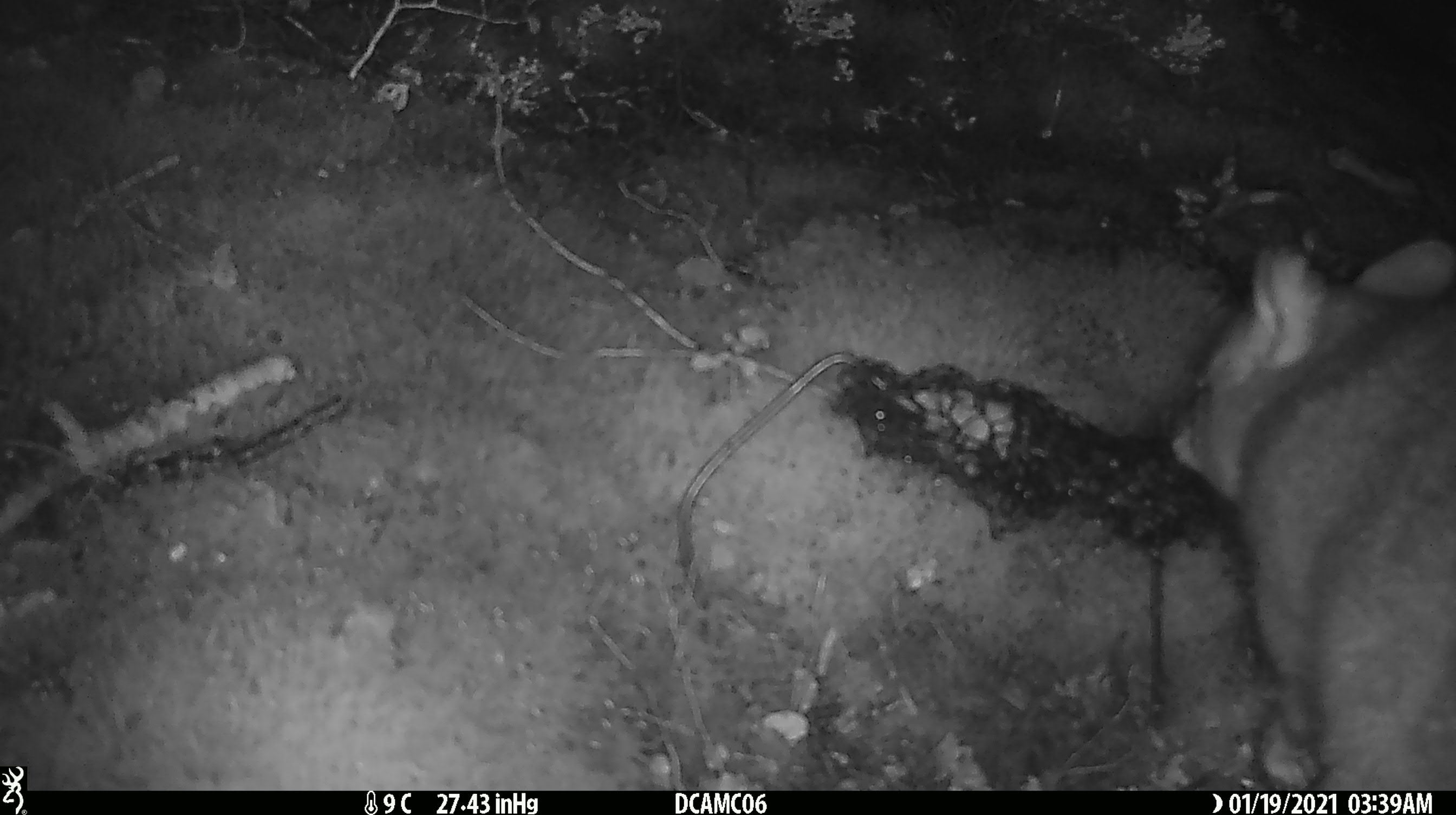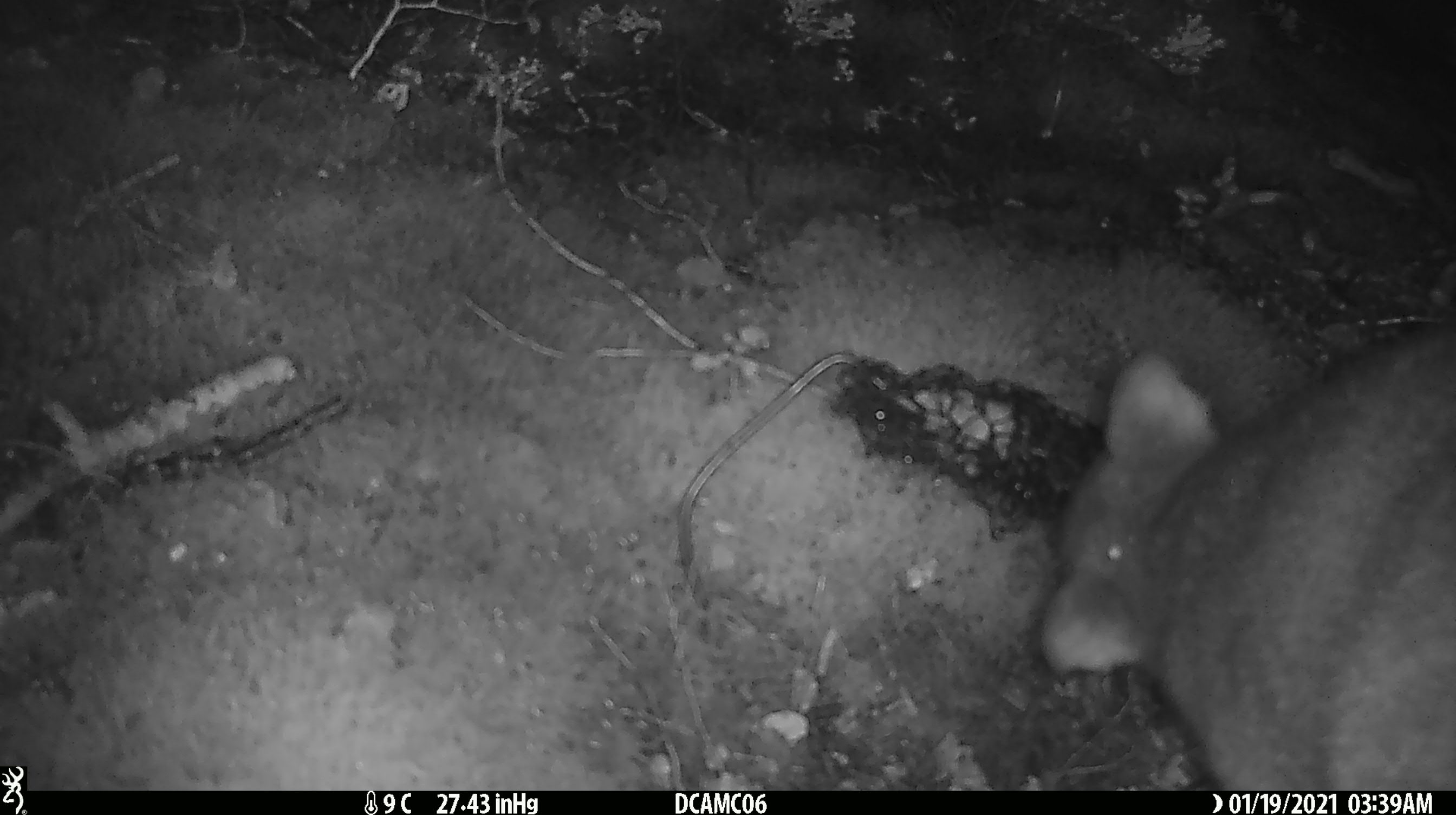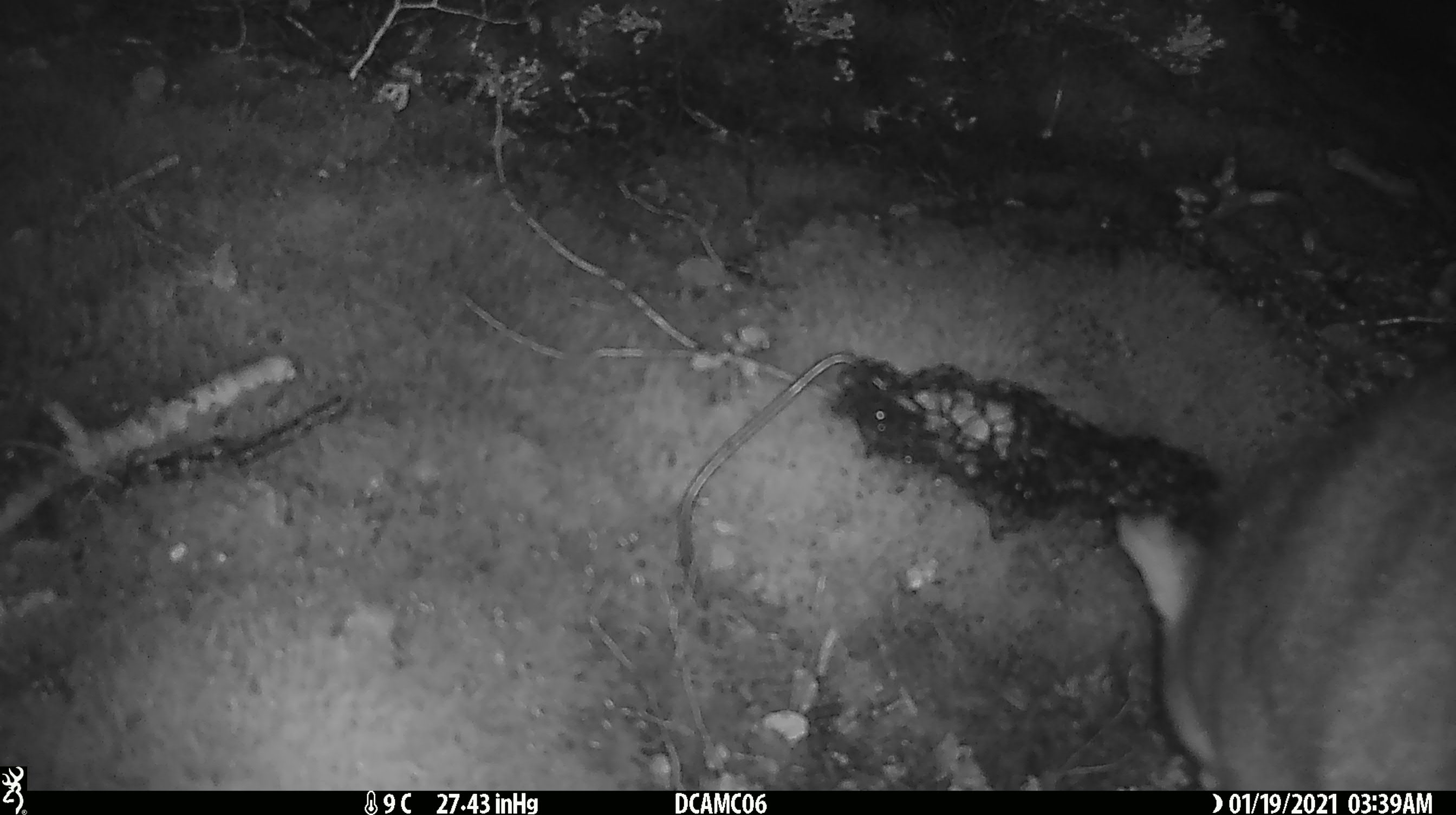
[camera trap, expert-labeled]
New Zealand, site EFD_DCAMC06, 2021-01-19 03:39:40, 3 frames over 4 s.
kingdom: Animalia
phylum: Chordata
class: Mammalia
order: Diprotodontia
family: Phalangeridae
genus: Trichosurus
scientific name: Trichosurus vulpecula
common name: common brushtail possum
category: possum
Possum (common brushtail possum) (Trichosurus vulpecula).